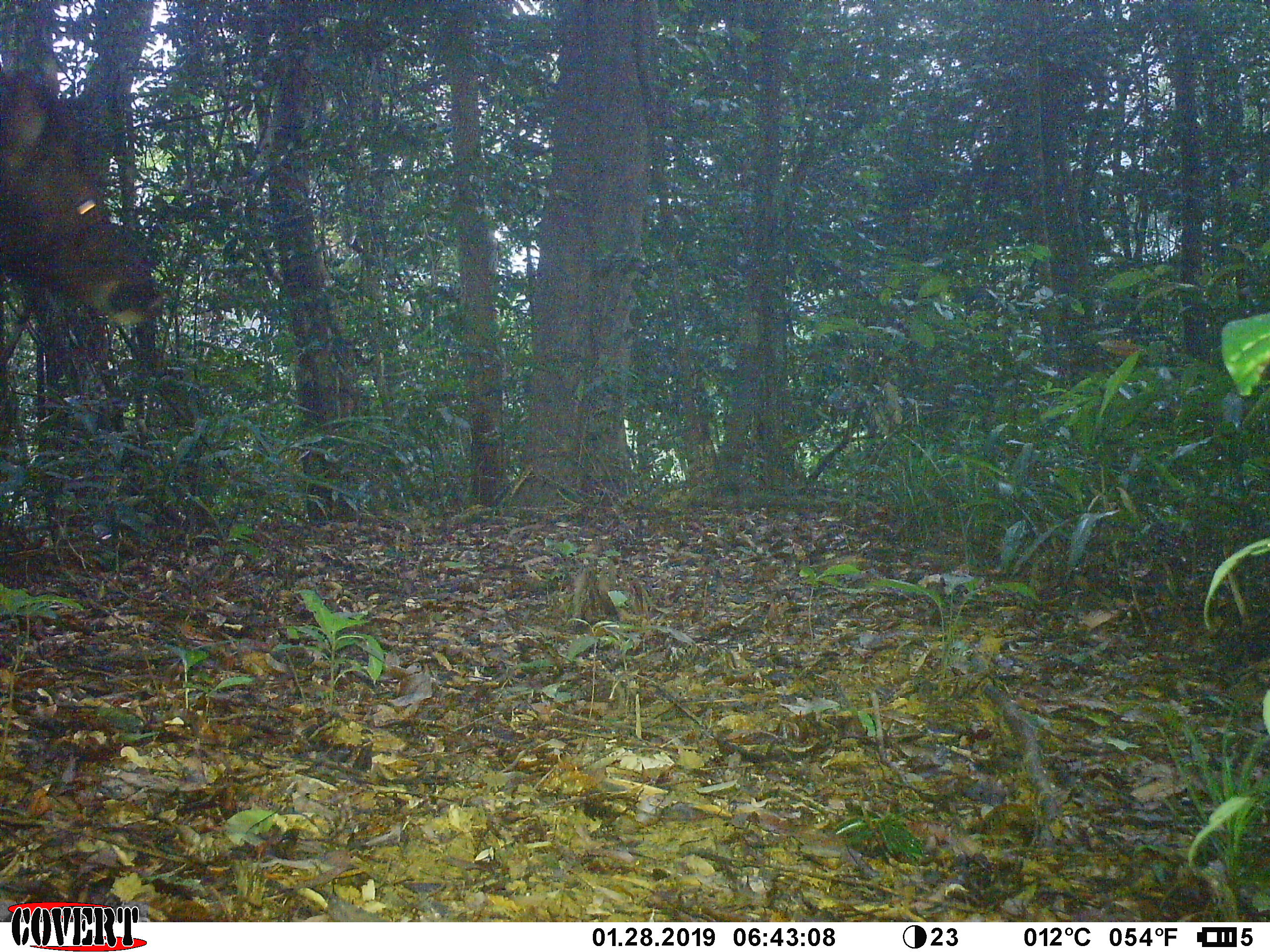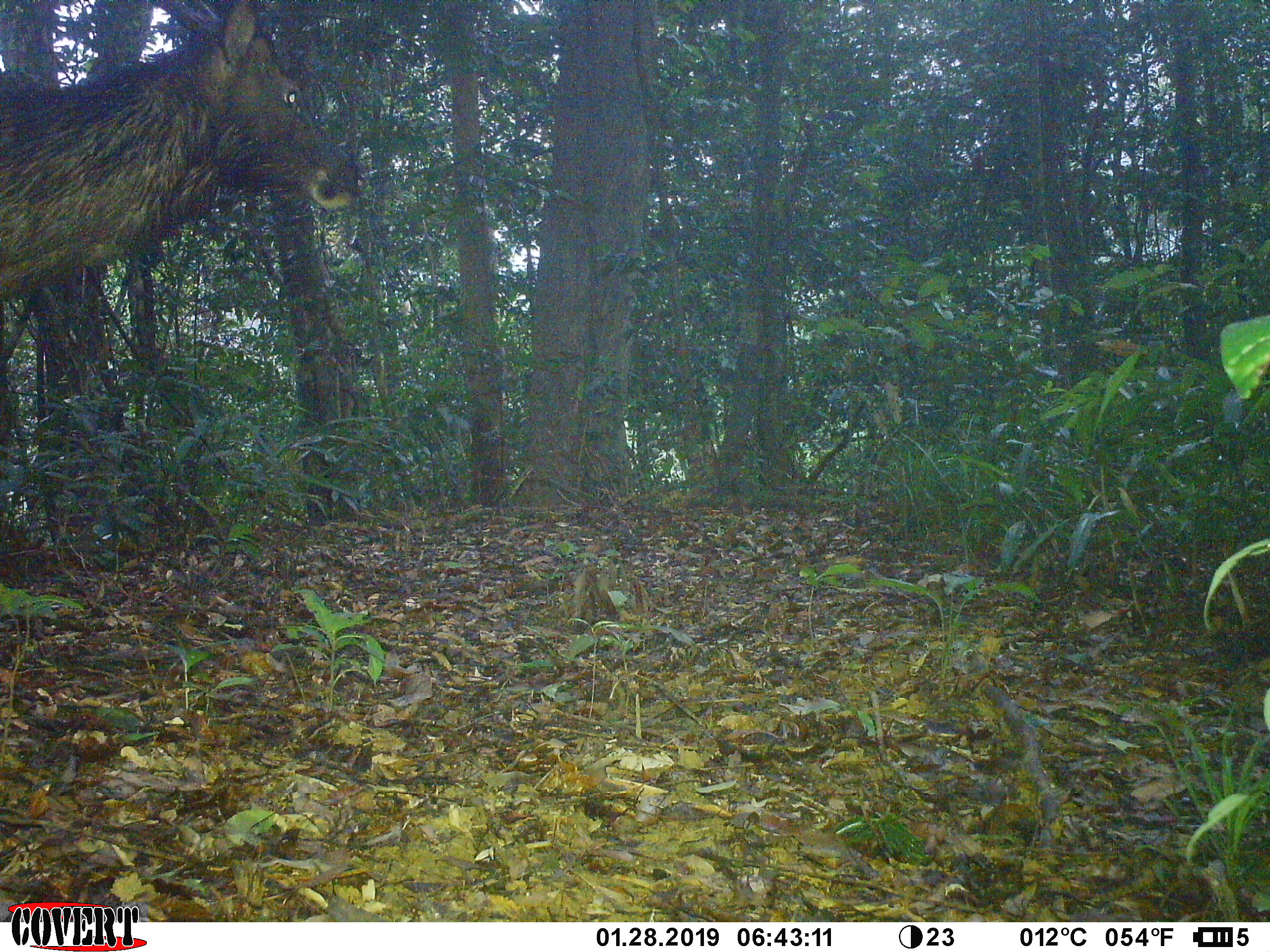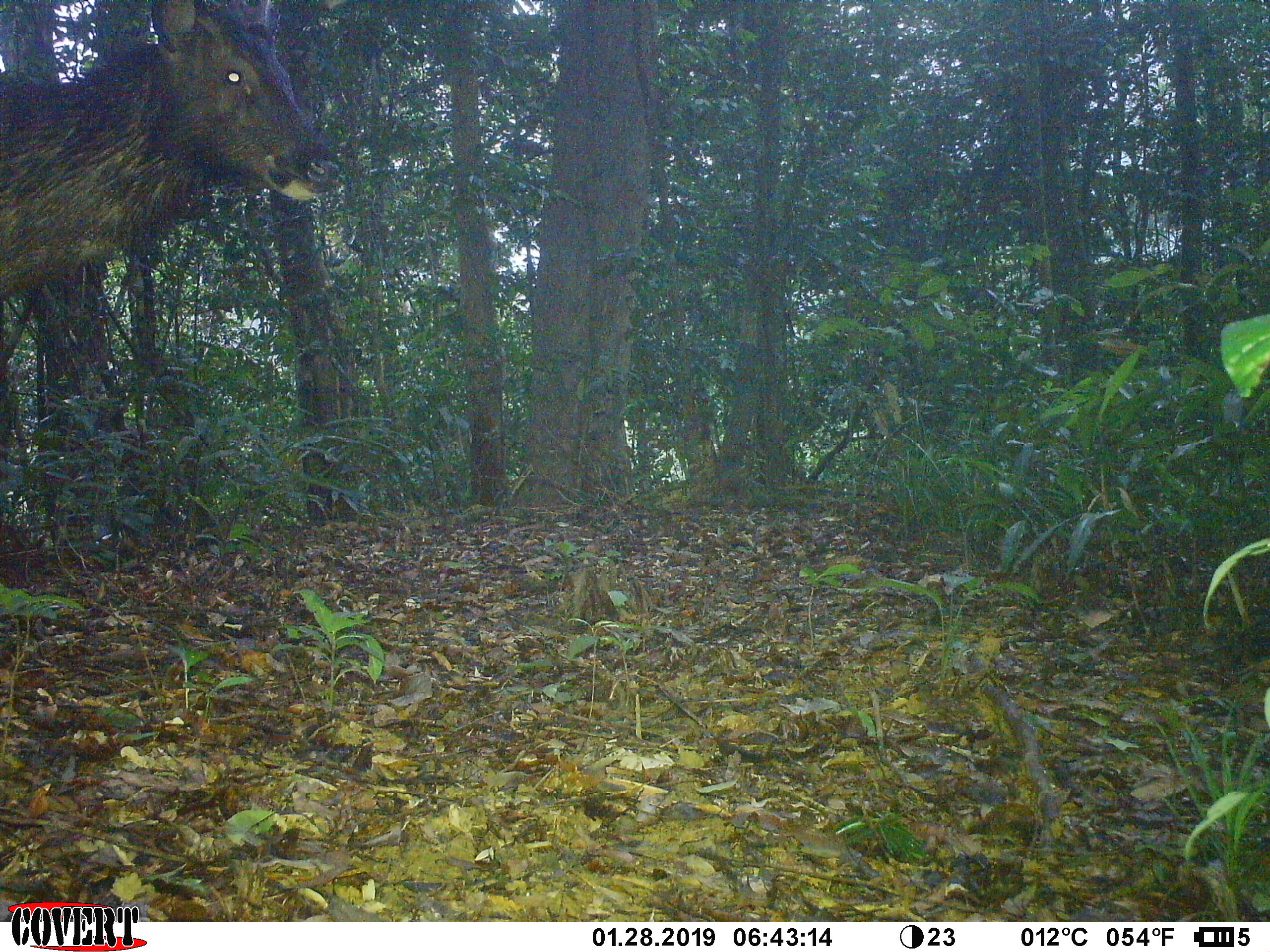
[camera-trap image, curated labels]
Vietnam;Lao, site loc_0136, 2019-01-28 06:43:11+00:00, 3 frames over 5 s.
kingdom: Animalia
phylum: Chordata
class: Mammalia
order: Artiodactyla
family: Cervidae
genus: Rusa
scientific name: Rusa unicolor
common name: sambar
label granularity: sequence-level